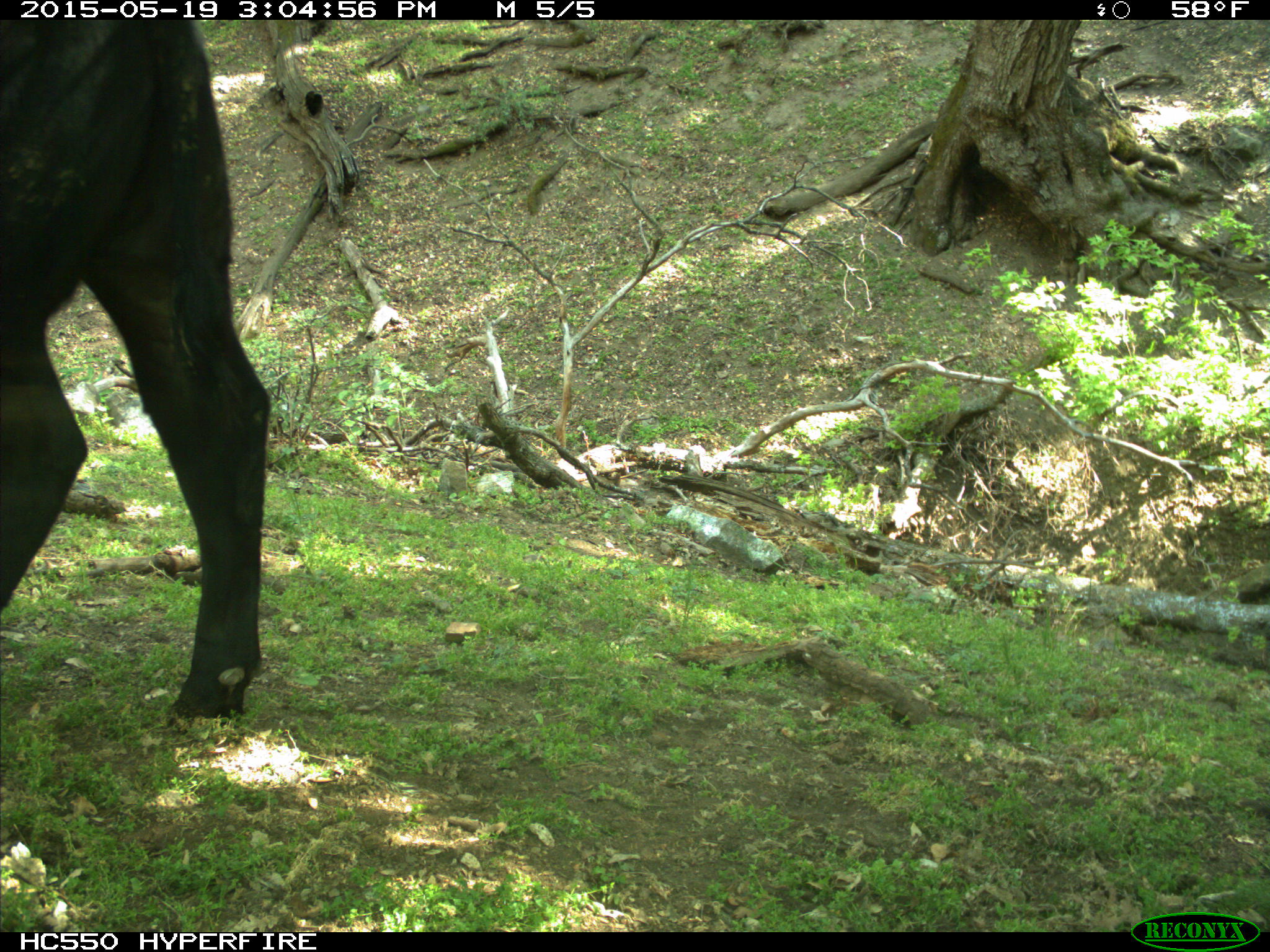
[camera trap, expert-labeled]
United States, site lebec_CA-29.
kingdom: Animalia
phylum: Chordata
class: Mammalia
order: Artiodactyla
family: Bovidae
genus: Bos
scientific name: Bos taurus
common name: domestic cow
Bos taurus (domestic cow).